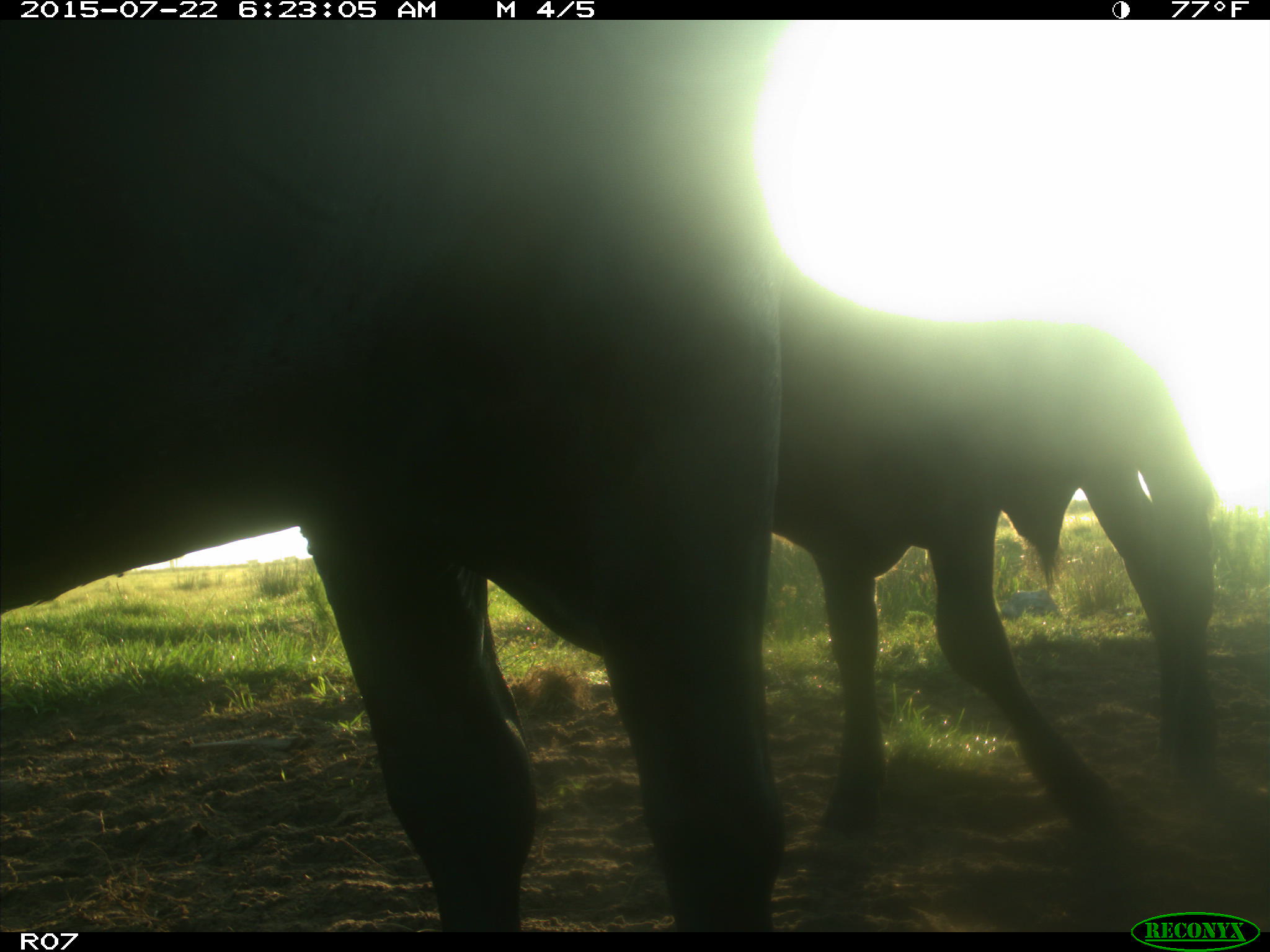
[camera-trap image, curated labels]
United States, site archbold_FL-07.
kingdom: Animalia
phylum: Chordata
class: Mammalia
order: Artiodactyla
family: Bovidae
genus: Bos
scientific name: Bos taurus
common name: domestic cow